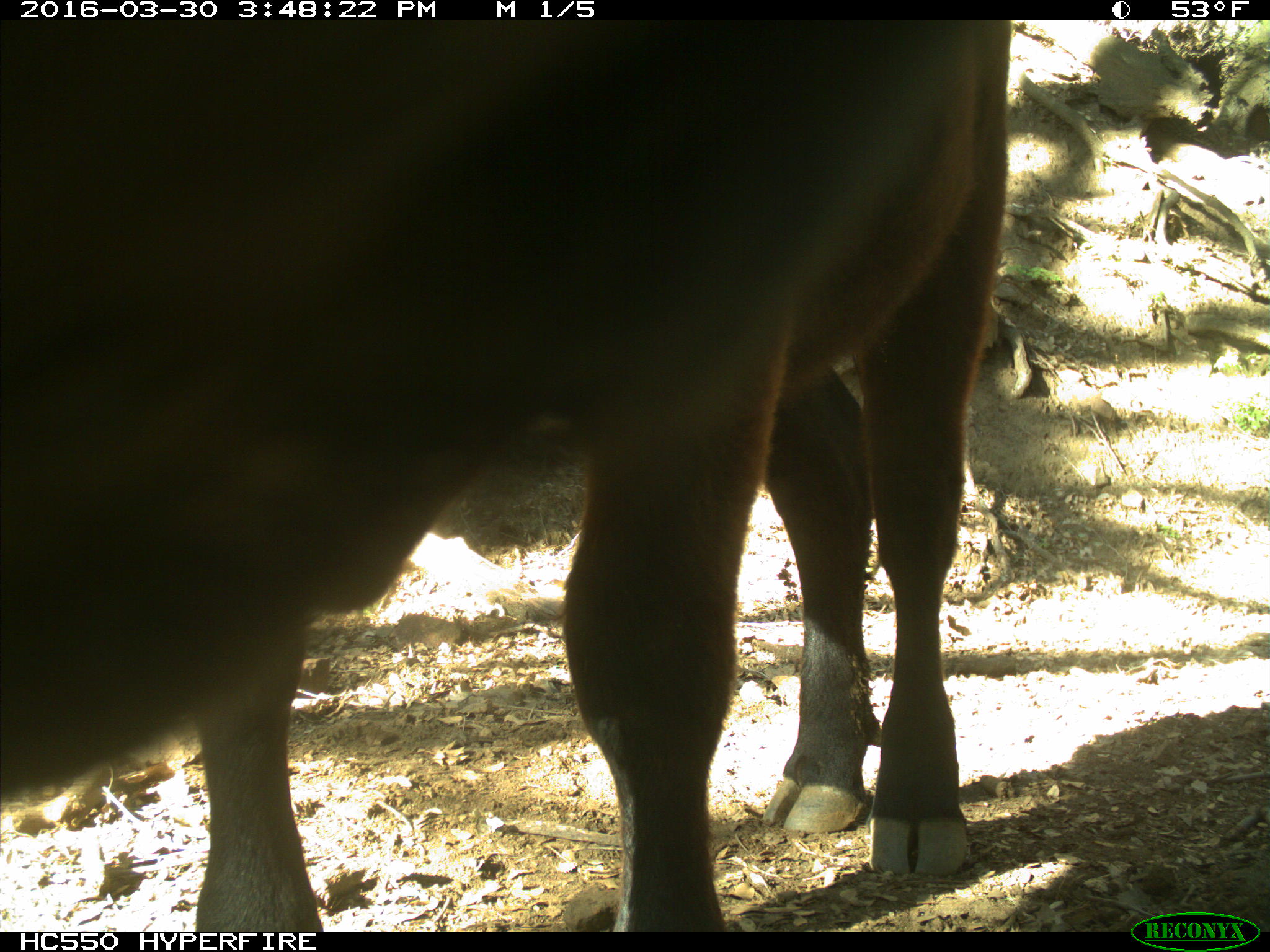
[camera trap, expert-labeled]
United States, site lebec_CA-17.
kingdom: Animalia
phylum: Chordata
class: Mammalia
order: Artiodactyla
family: Bovidae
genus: Bos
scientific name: Bos taurus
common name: domestic cow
Bos taurus (domestic cow).